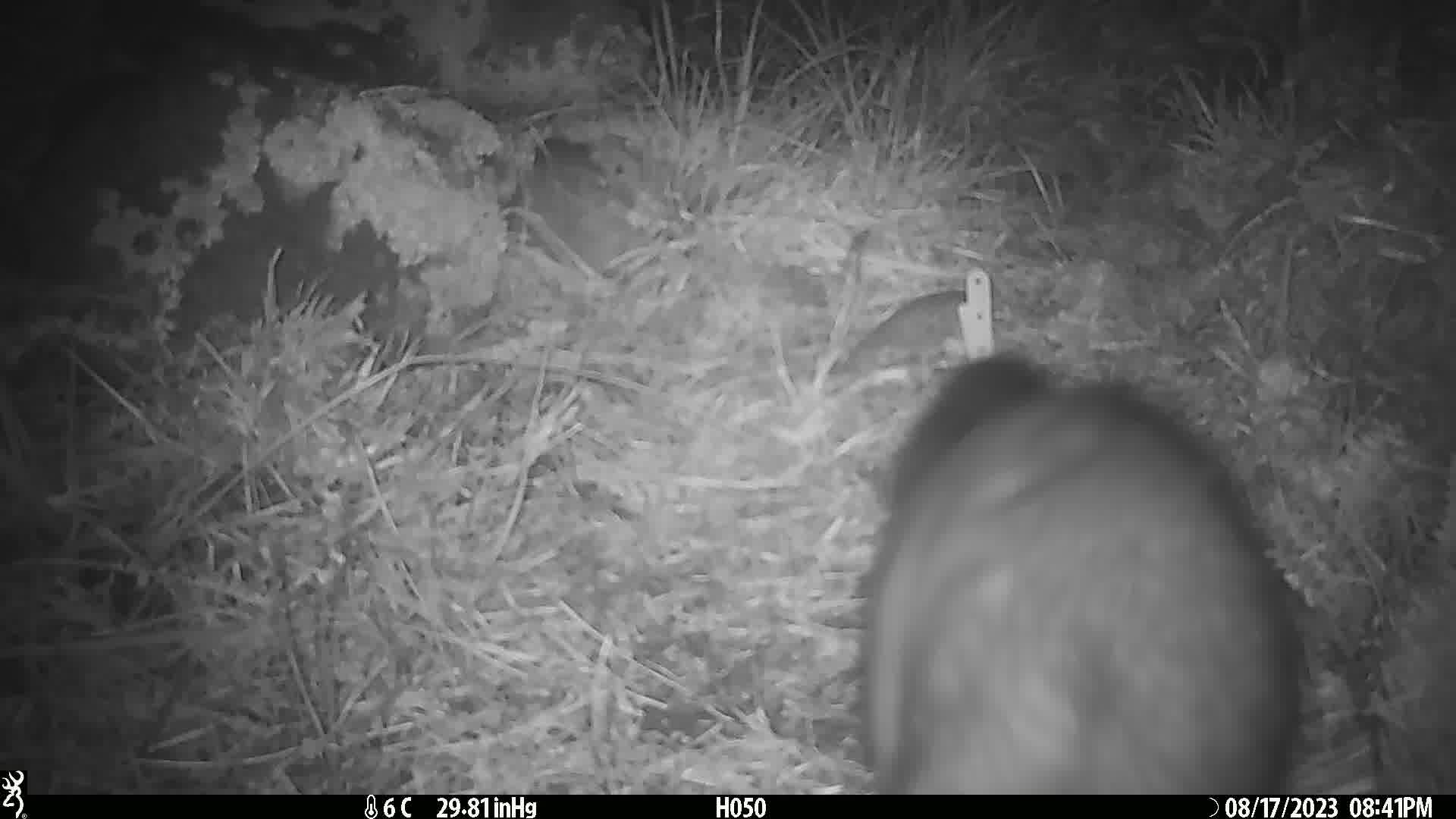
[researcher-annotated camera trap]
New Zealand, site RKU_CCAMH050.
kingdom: Animalia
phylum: Chordata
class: Mammalia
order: Diprotodontia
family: Phalangeridae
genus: Trichosurus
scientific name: Trichosurus vulpecula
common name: common brushtail possum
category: possum